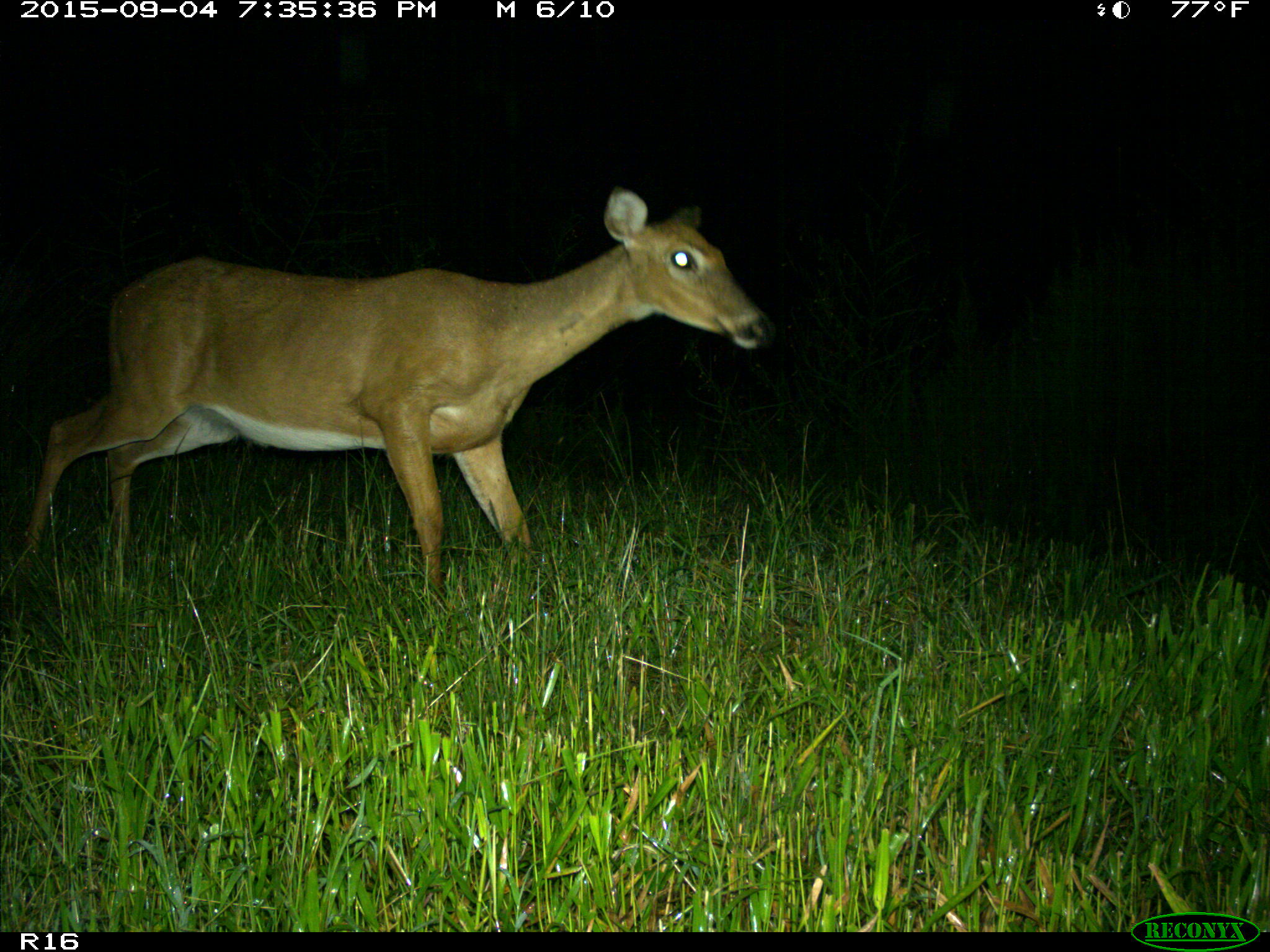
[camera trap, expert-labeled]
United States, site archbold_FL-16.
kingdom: Animalia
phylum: Chordata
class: Mammalia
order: Artiodactyla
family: Cervidae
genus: Odocoileus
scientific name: Odocoileus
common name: deer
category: unidentified deer